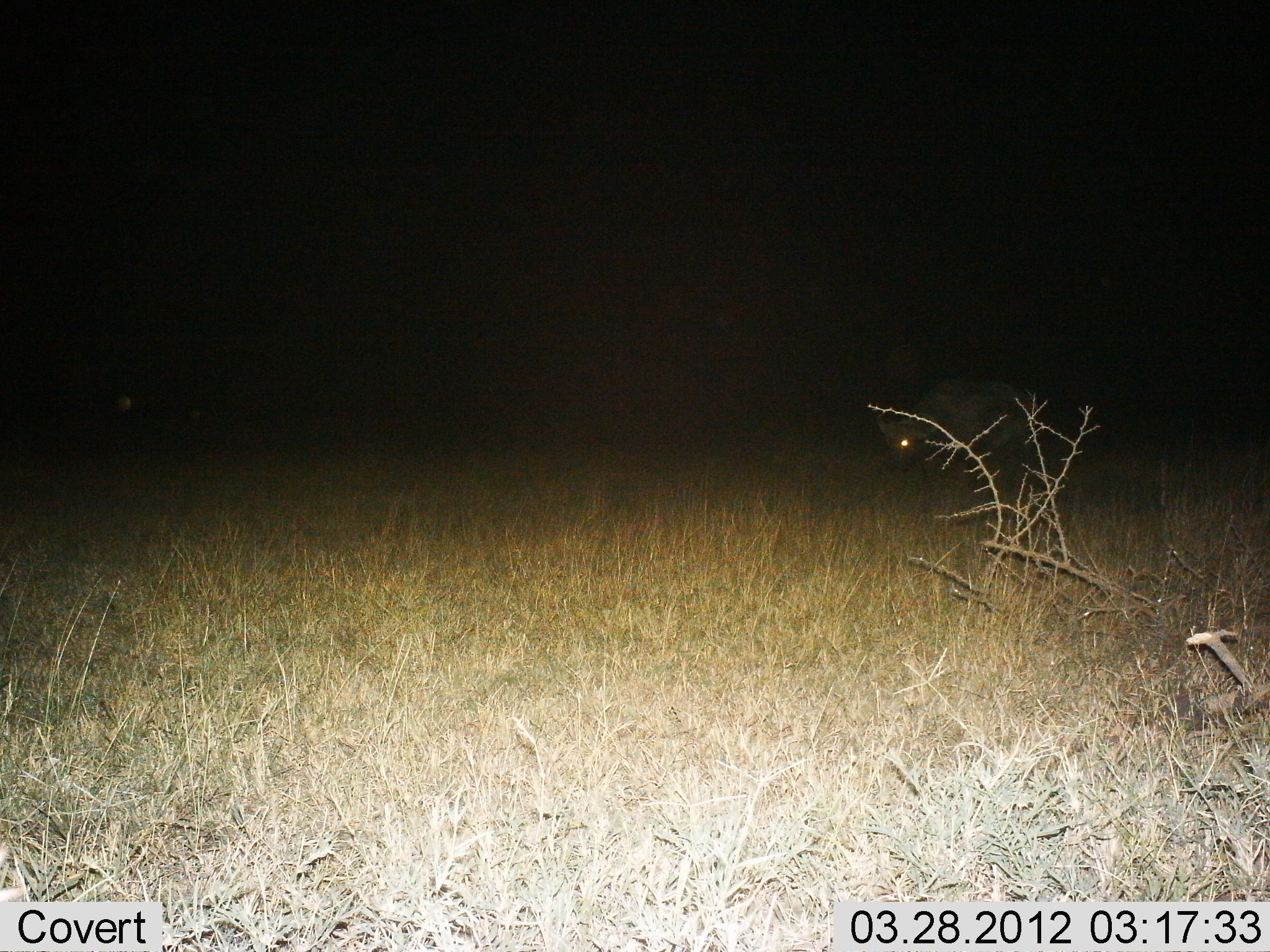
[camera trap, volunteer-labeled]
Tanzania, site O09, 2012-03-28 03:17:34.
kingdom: Animalia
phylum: Chordata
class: Mammalia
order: Artiodactyla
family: Bovidae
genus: Syncerus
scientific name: Syncerus caffer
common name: cape buffalo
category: buffalo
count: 1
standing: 33%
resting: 0%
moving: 22%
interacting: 0%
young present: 0%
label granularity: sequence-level